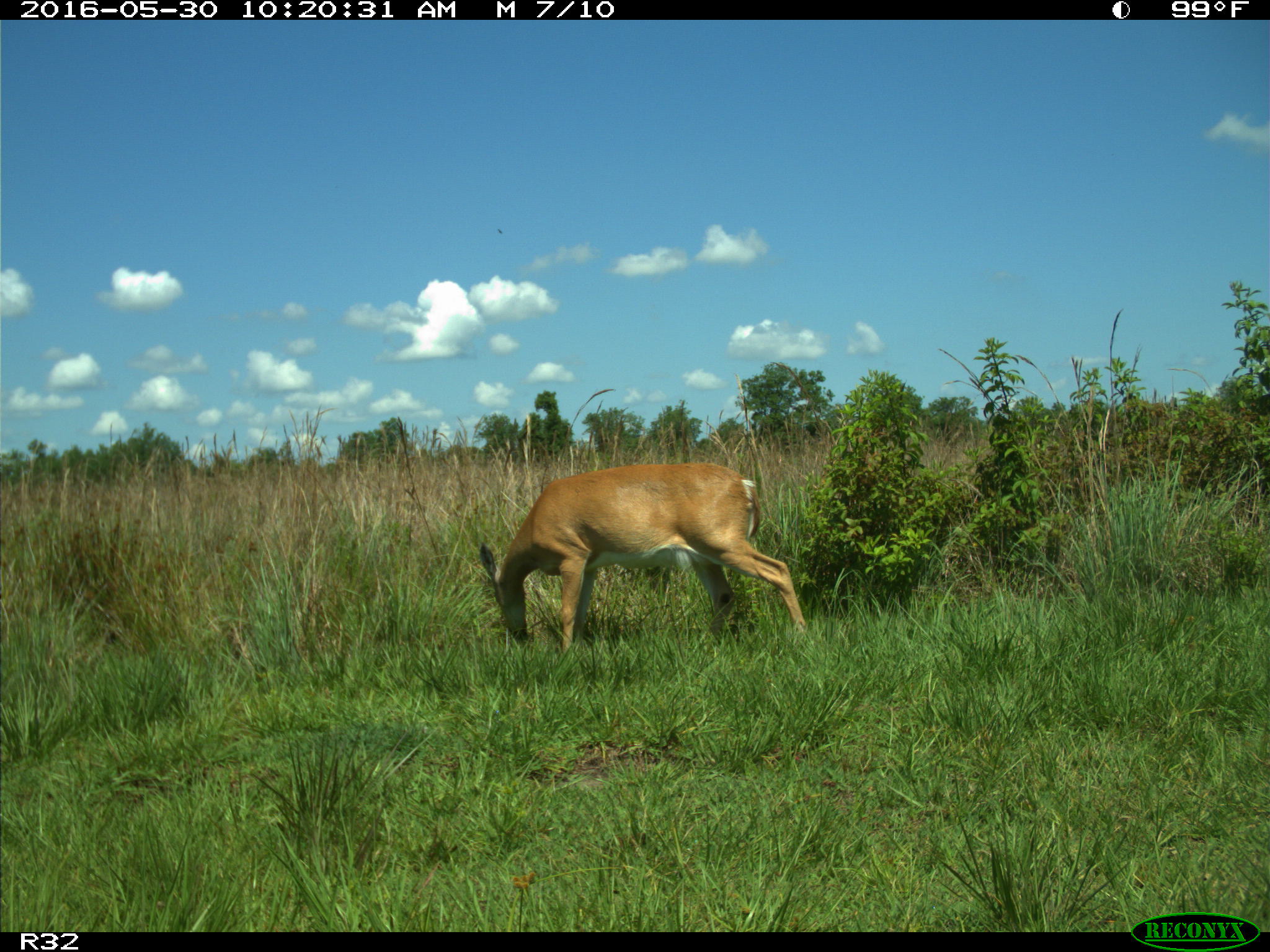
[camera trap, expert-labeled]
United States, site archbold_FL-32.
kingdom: Animalia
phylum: Chordata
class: Mammalia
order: Artiodactyla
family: Cervidae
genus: Odocoileus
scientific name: Odocoileus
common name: deer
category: unidentified deer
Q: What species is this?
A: Unidentified deer (deer) (Odocoileus).